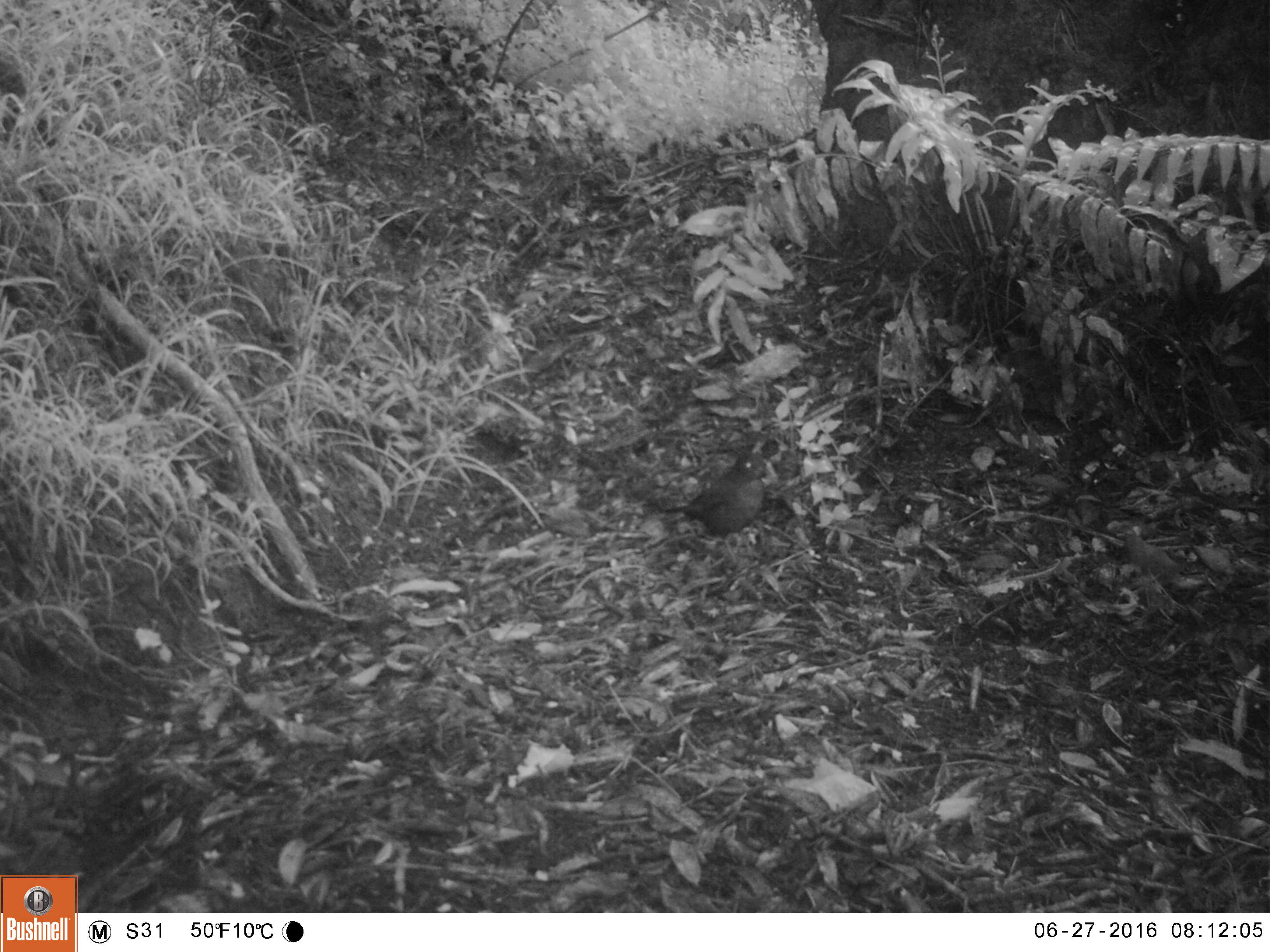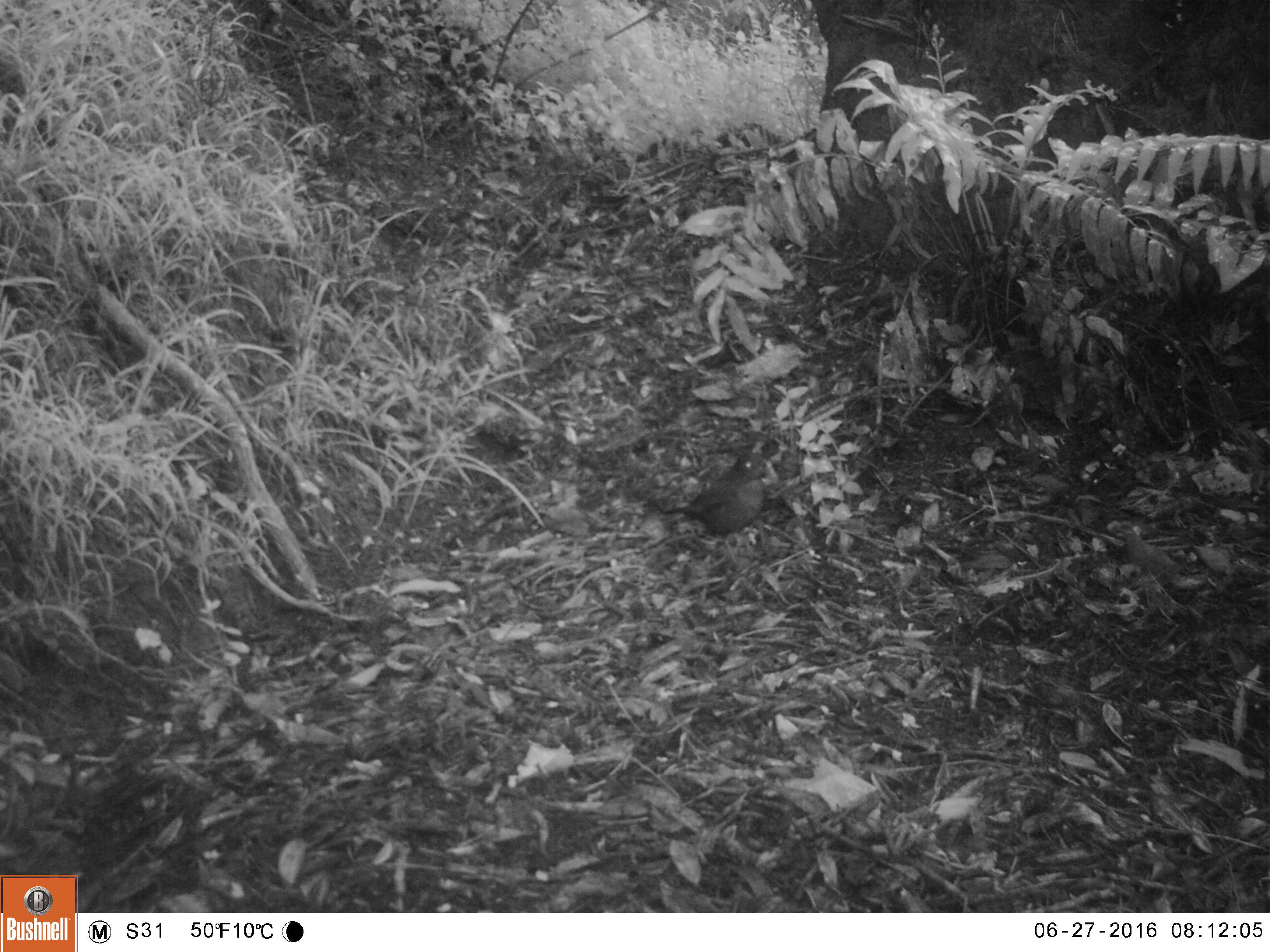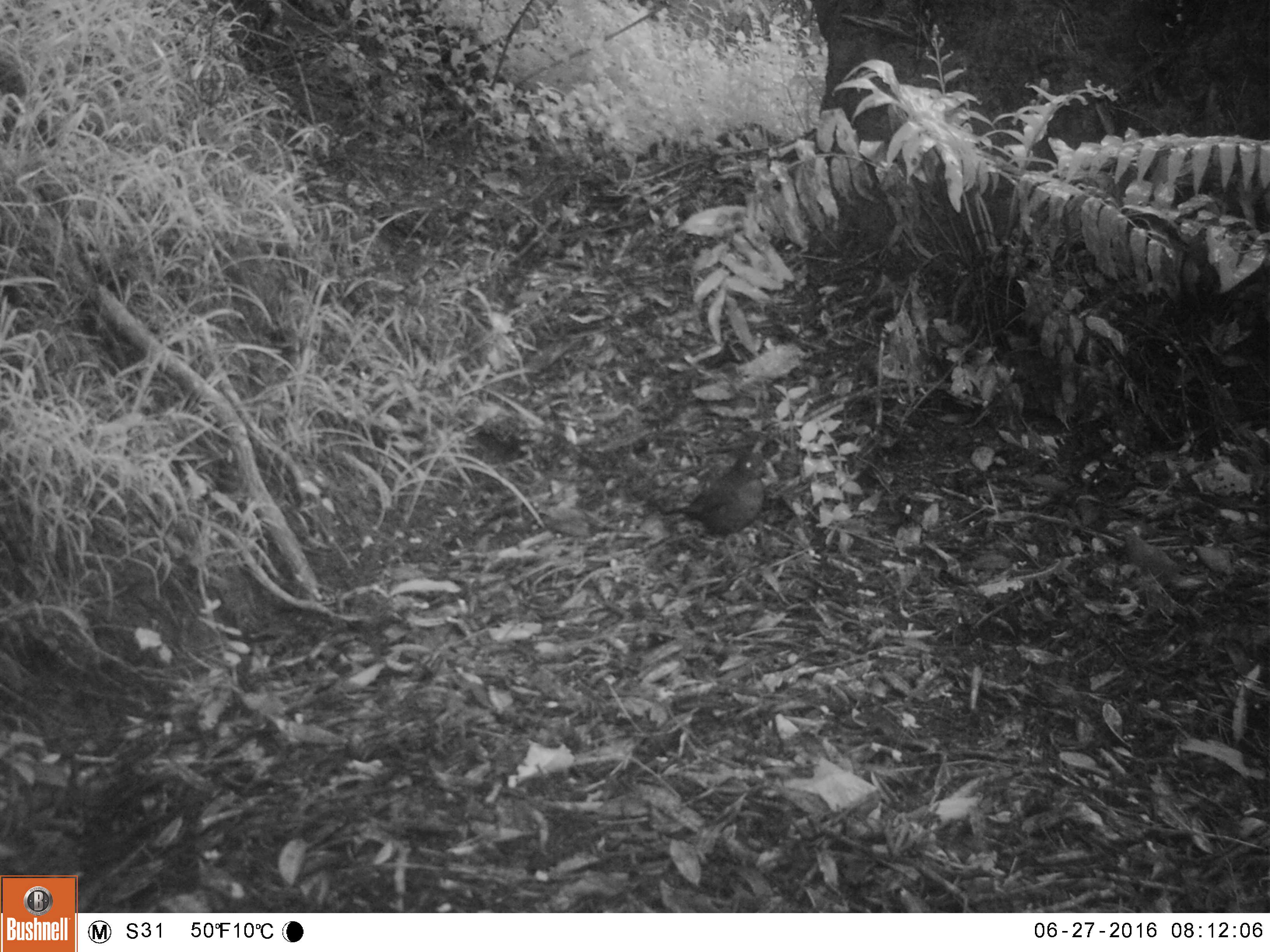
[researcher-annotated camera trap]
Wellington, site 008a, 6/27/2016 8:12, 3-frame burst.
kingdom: Animalia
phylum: Chordata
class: Aves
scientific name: Aves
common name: bird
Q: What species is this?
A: Bird (Aves).